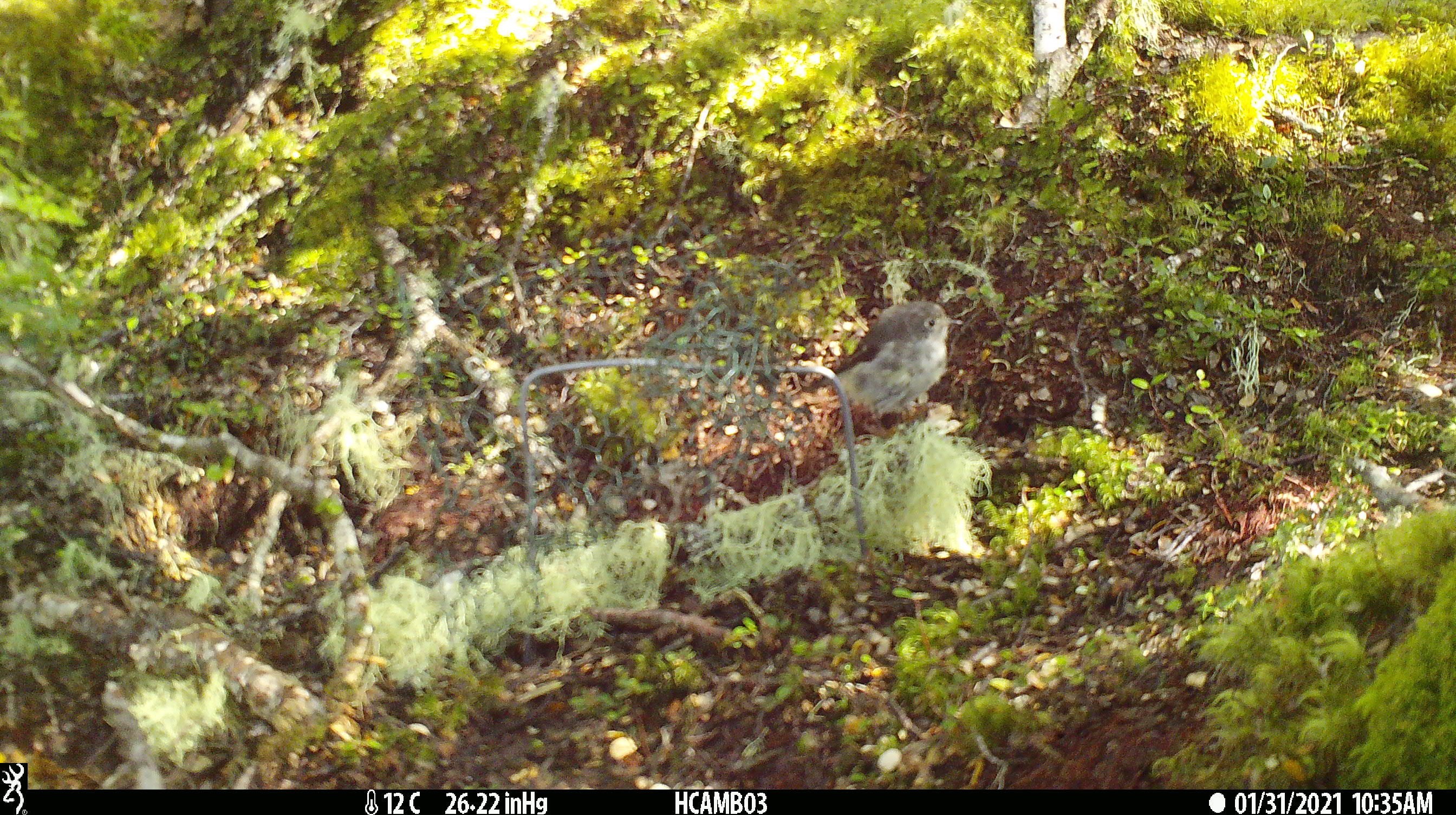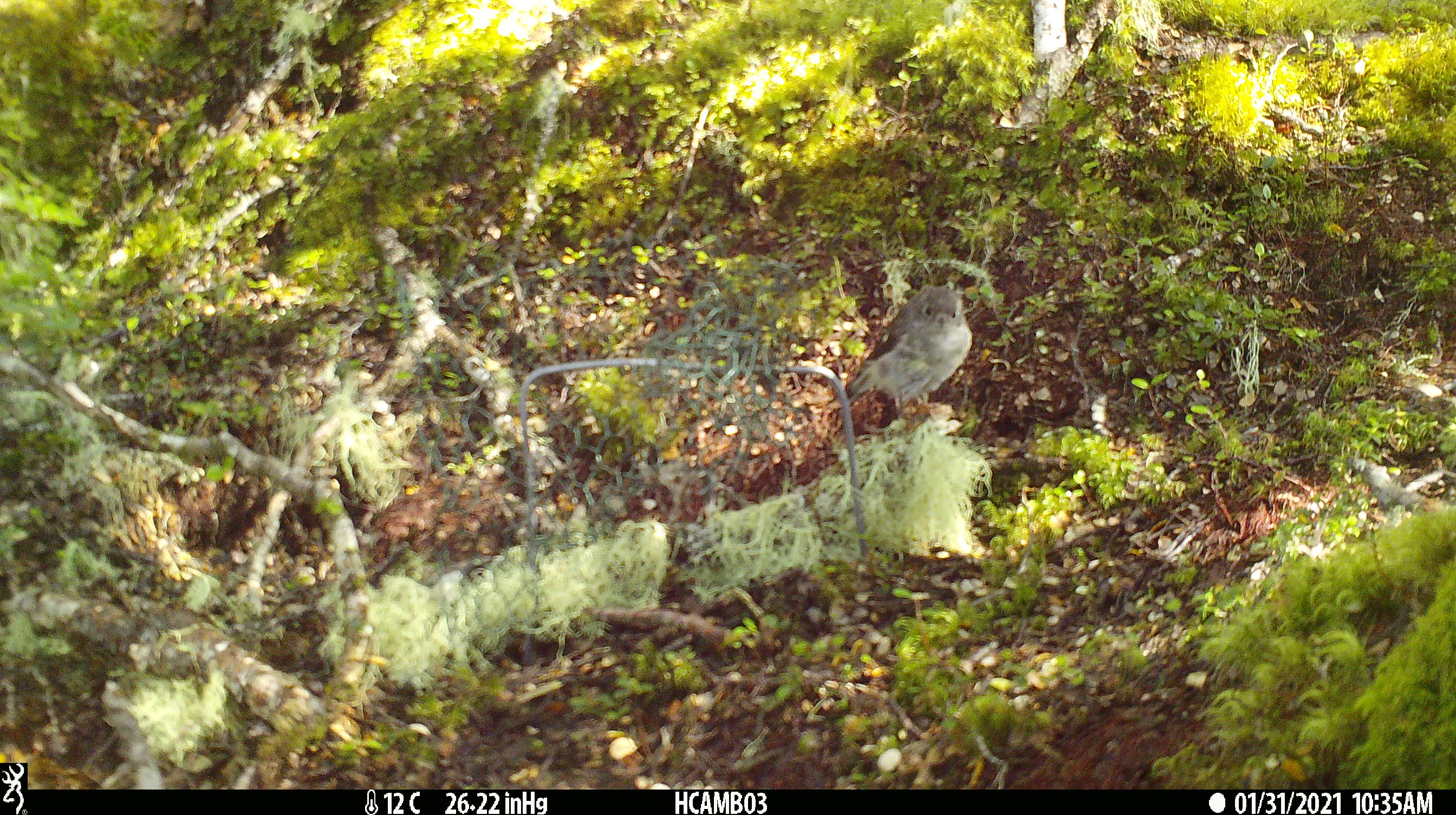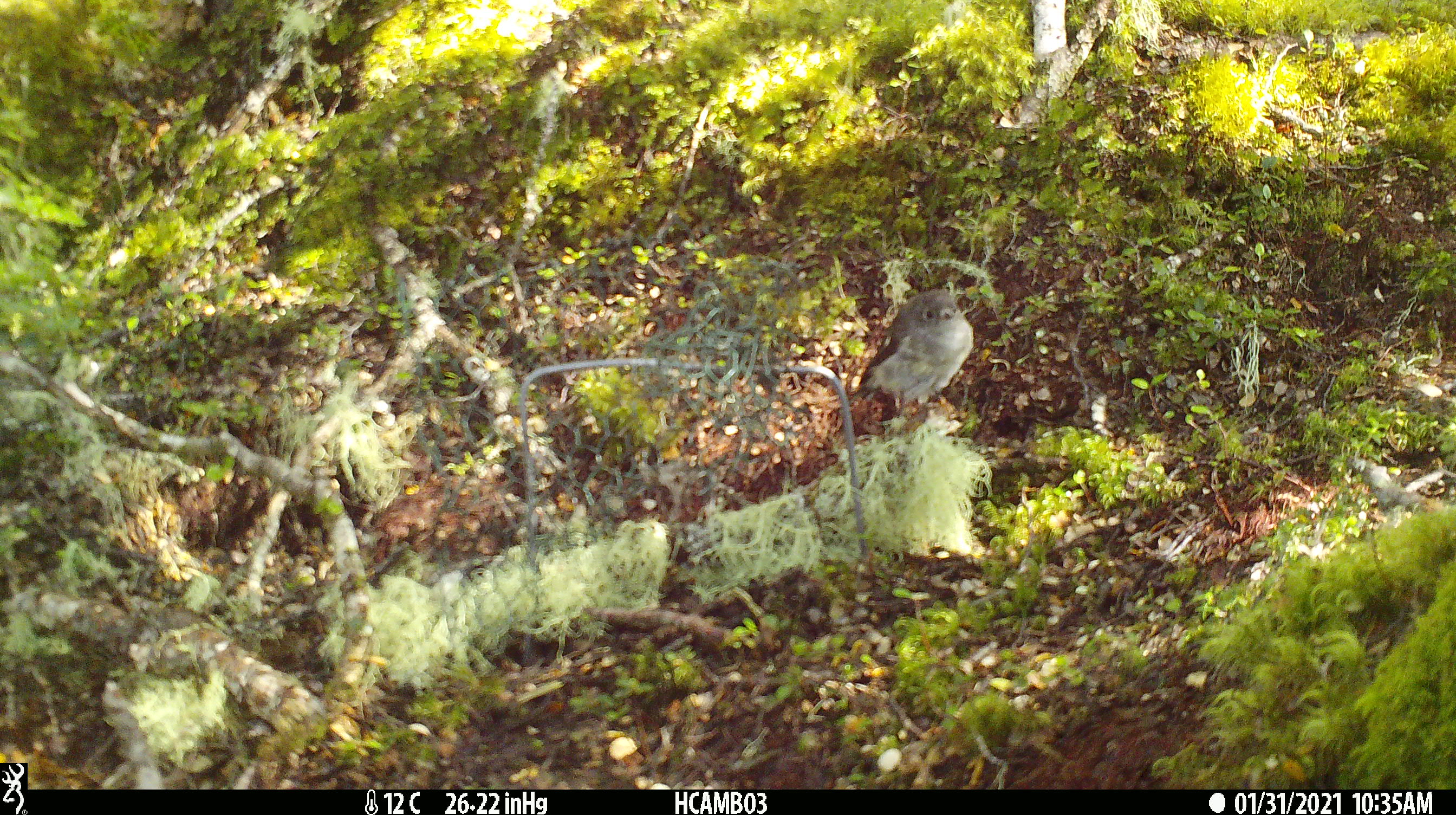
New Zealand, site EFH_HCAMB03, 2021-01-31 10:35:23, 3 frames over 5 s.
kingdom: Animalia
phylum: Chordata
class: Aves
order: Passeriformes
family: Petroicidae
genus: Petroica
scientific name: Petroica macrocephala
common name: tomtit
Tomtit (Petroica macrocephala).